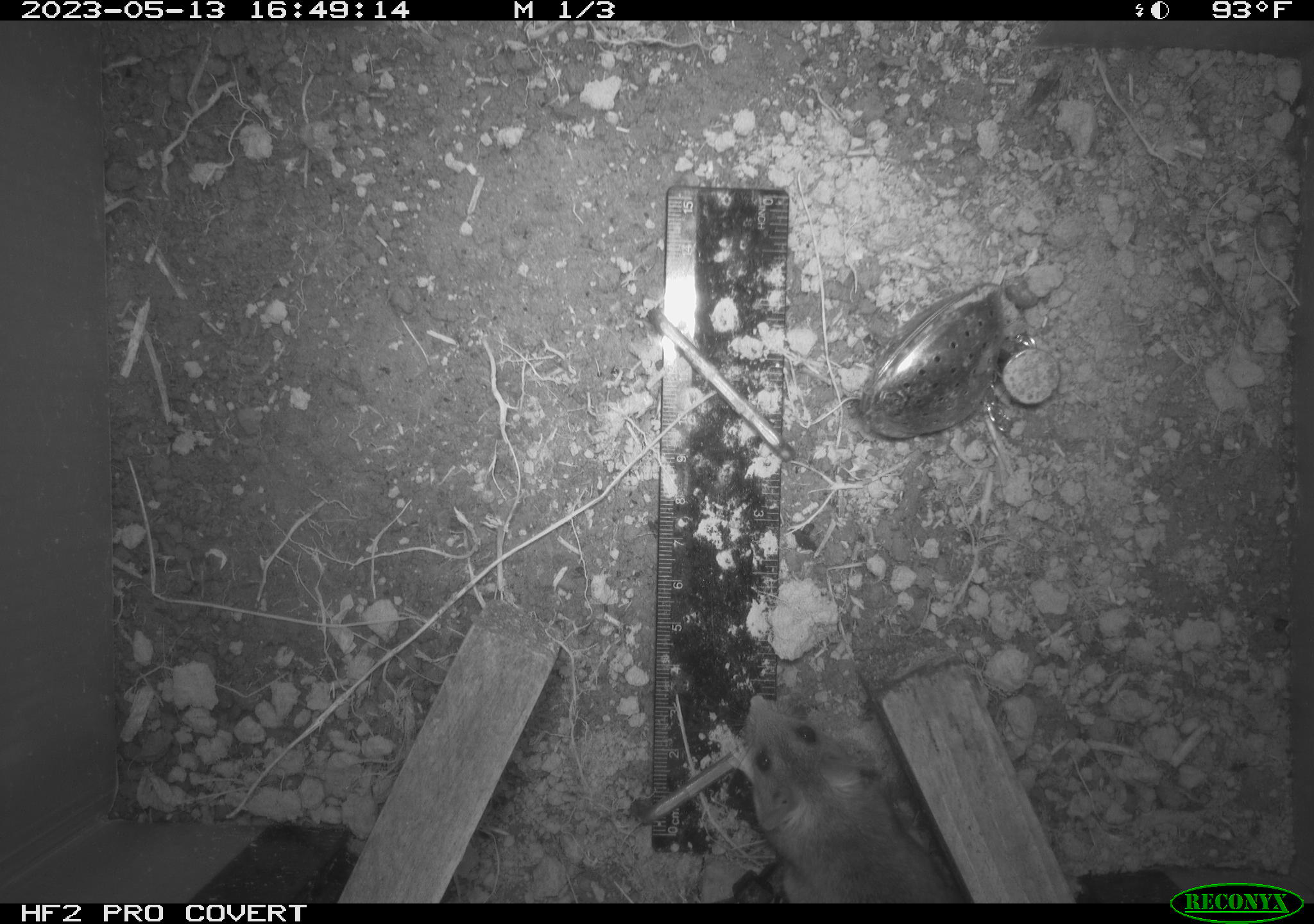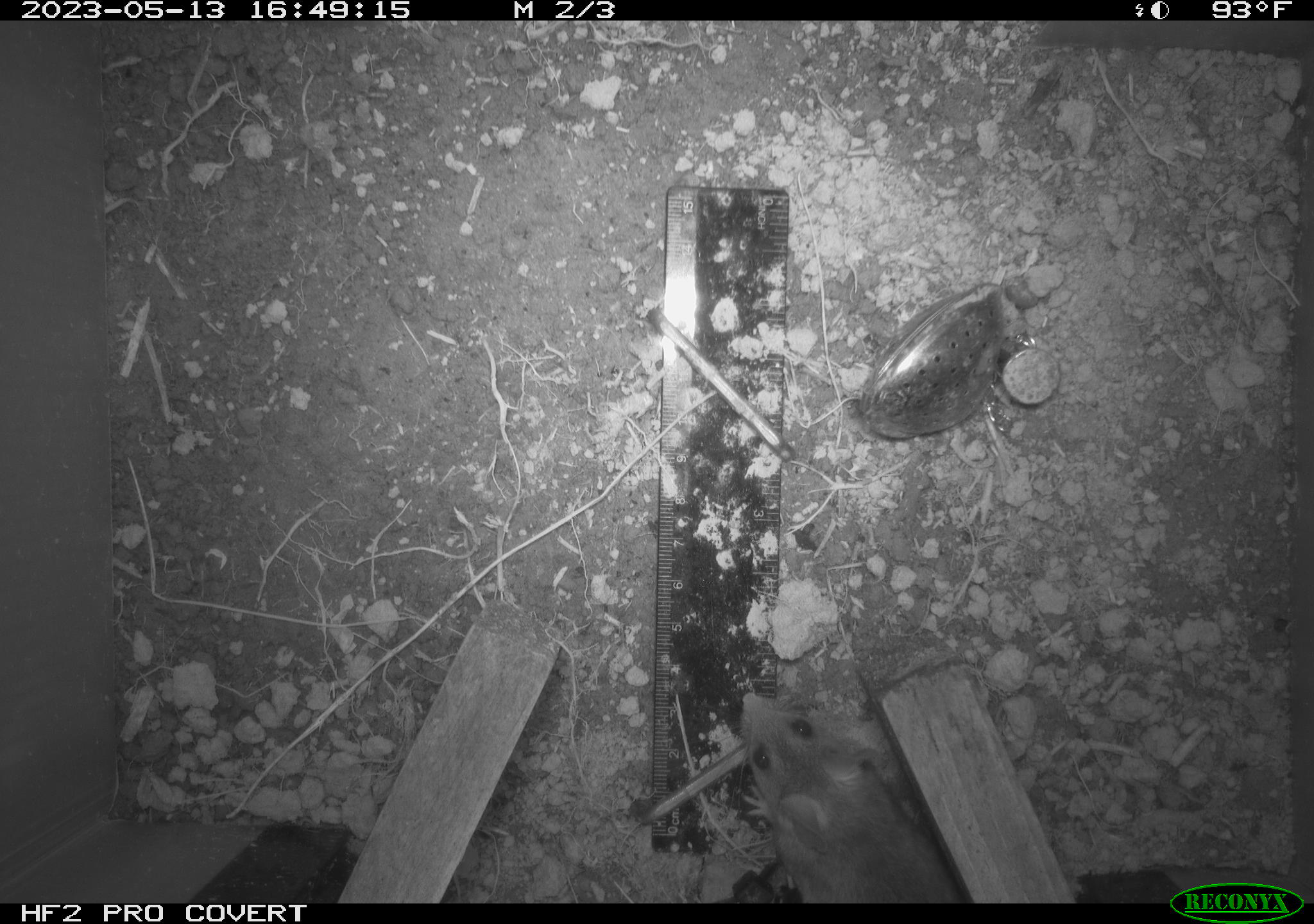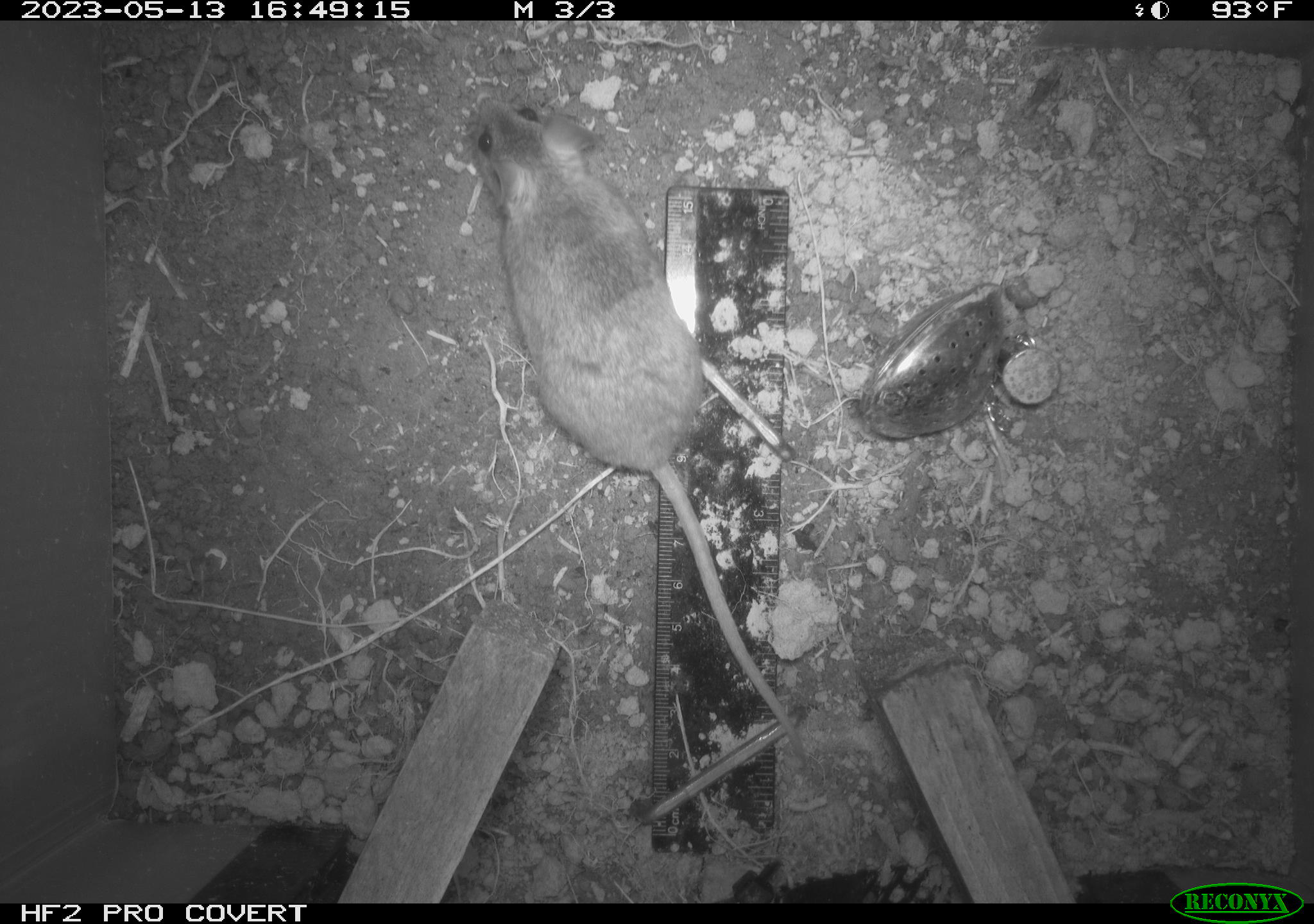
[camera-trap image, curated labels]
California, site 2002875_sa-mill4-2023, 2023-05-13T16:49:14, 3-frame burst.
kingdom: Animalia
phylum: Chordata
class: Mammalia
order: Rodentia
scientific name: Rodentia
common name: mouse species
Mouse species (Rodentia).